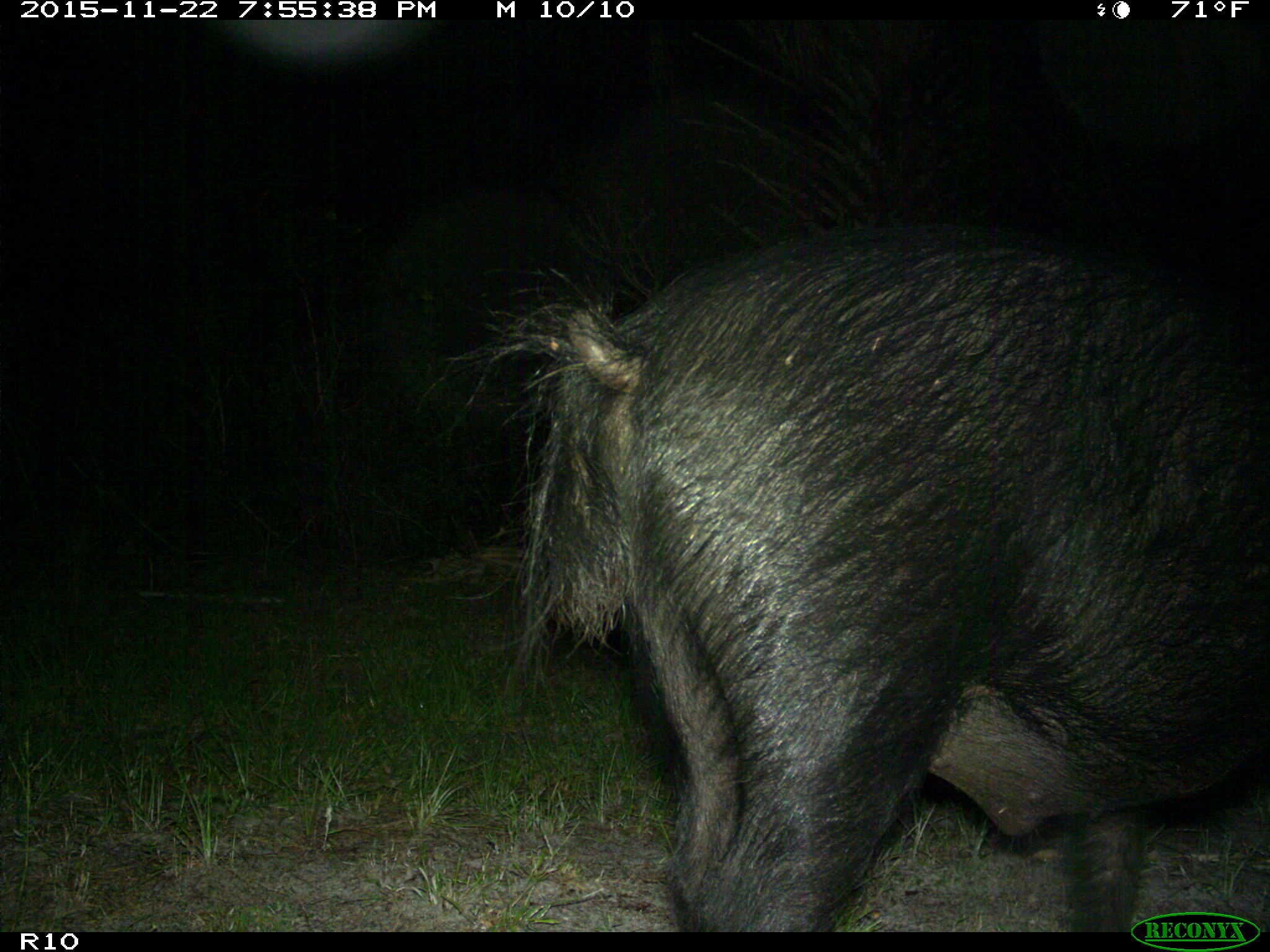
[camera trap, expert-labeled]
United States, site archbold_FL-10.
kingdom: Animalia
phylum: Chordata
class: Mammalia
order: Artiodactyla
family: Suidae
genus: Sus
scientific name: Sus scrofa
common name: wild boar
Sus scrofa (wild boar).